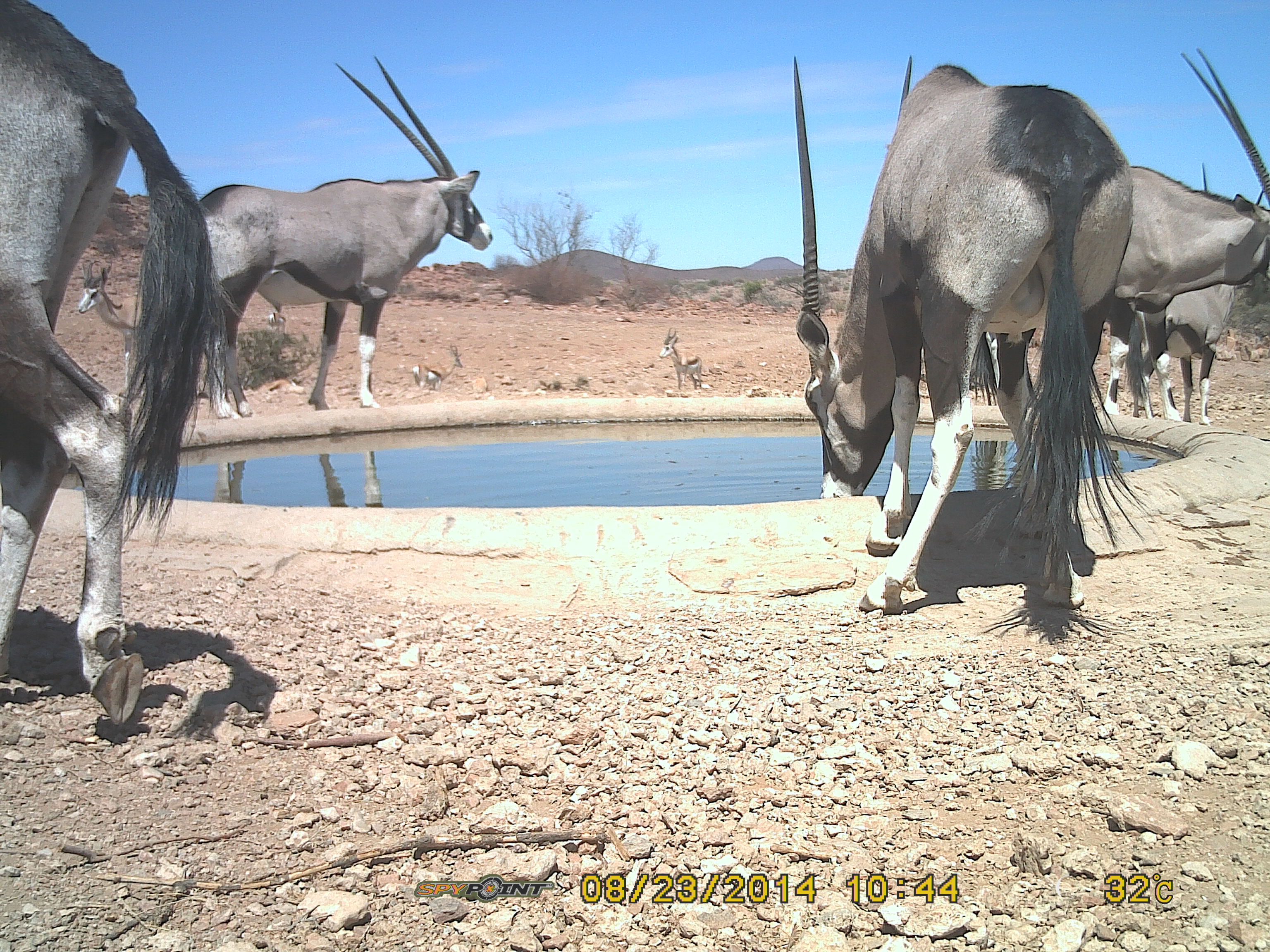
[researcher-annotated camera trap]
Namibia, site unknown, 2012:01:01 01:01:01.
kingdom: Animalia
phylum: Chordata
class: Mammalia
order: Artiodactyla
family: Bovidae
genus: Oryx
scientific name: Oryx gazella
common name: gemsbok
Oryx gazella (gemsbok).